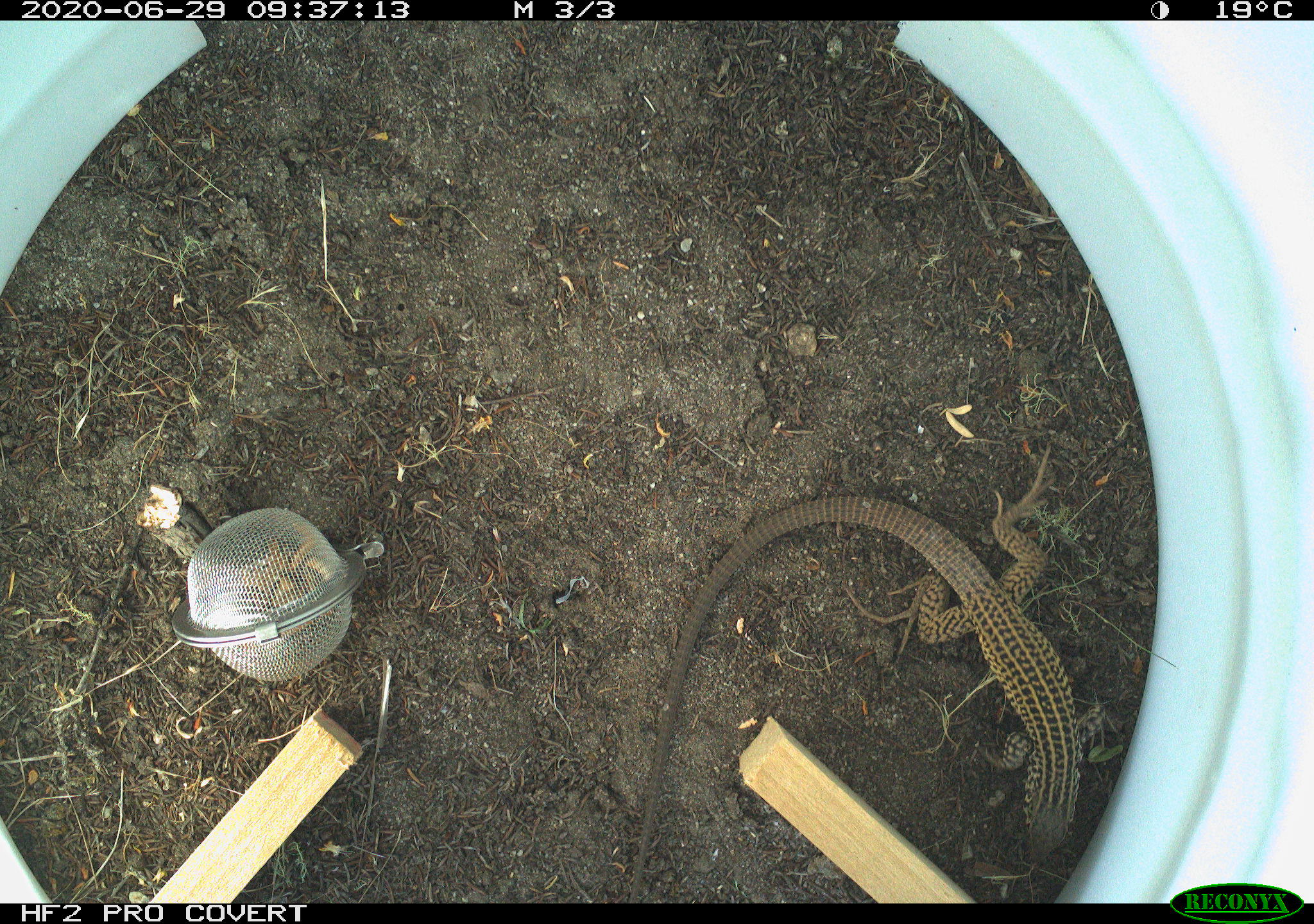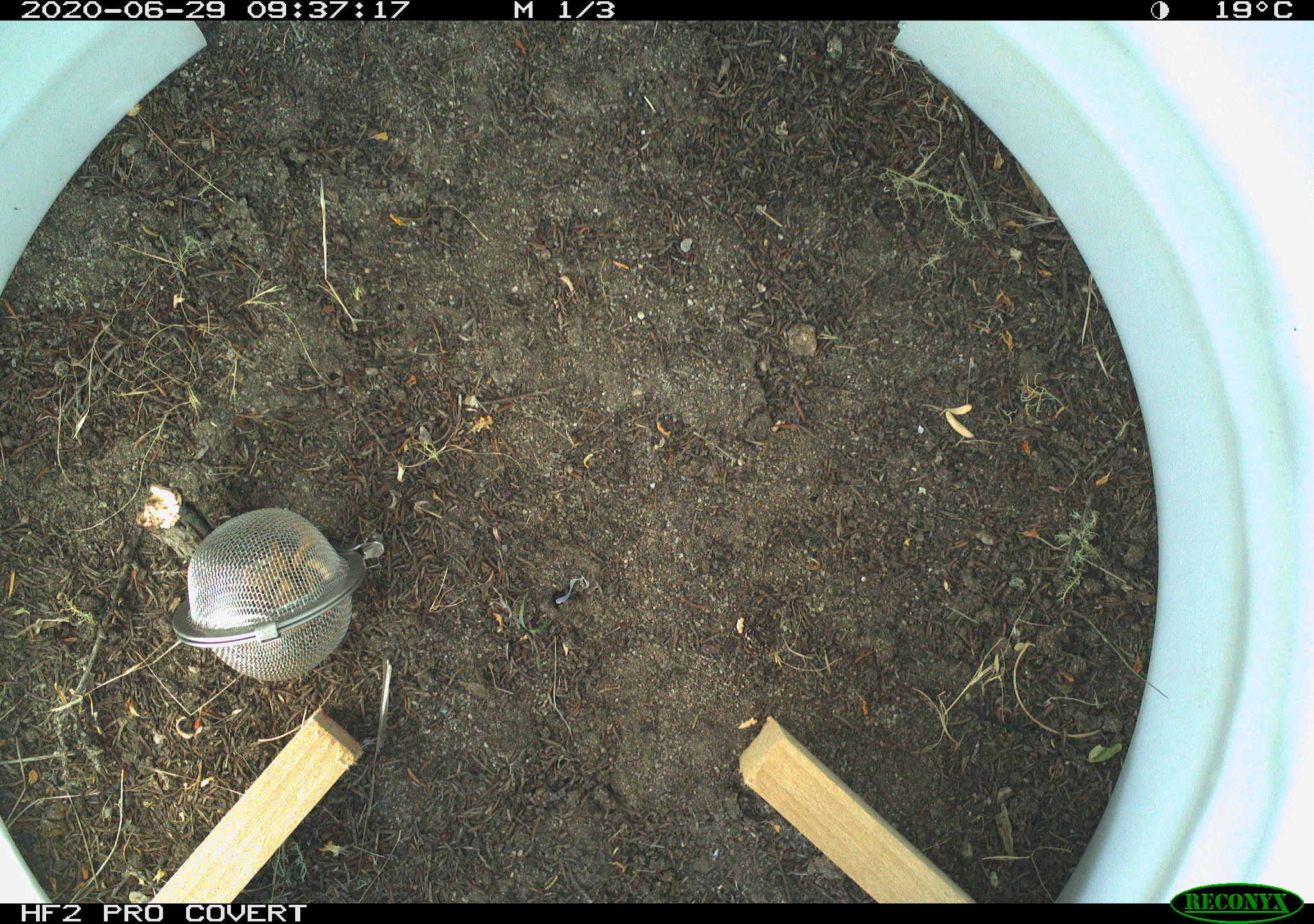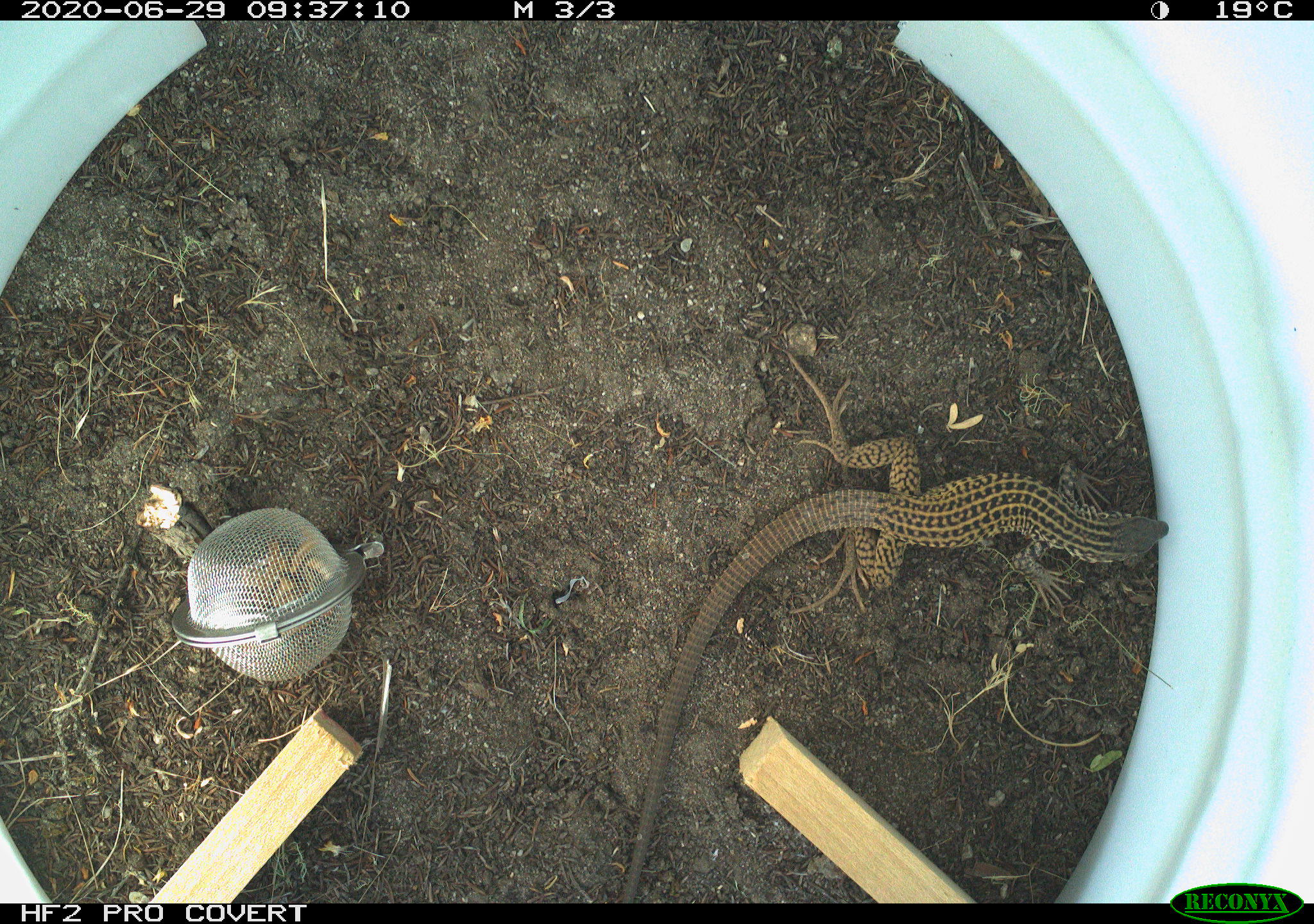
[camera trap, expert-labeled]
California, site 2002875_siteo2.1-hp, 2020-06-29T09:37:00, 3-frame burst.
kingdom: Animalia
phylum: Chordata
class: Reptilia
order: Squamata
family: Teiidae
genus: Aspidoscelis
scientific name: Aspidoscelis tigris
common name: western whiptail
Western whiptail (Aspidoscelis tigris).